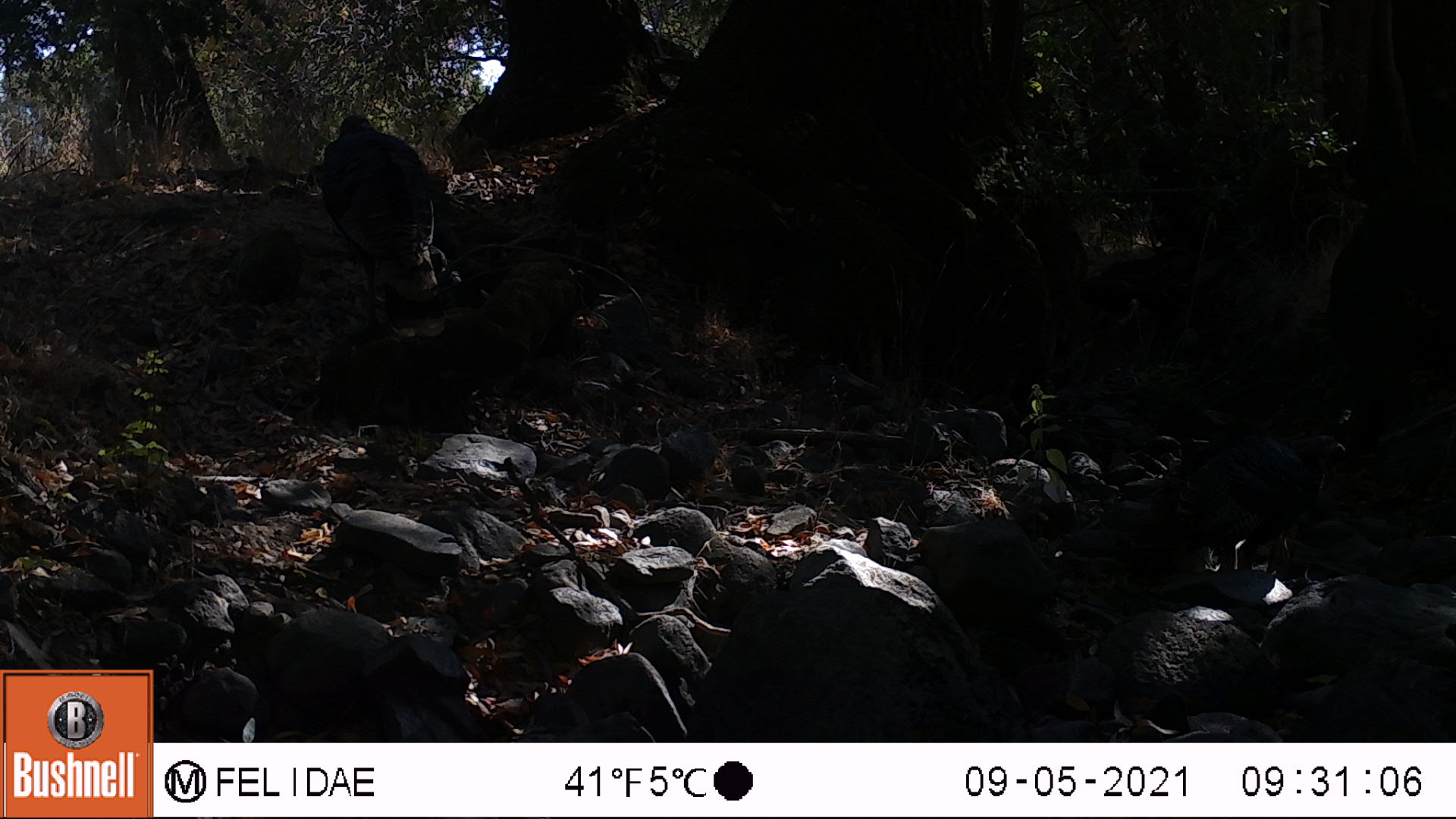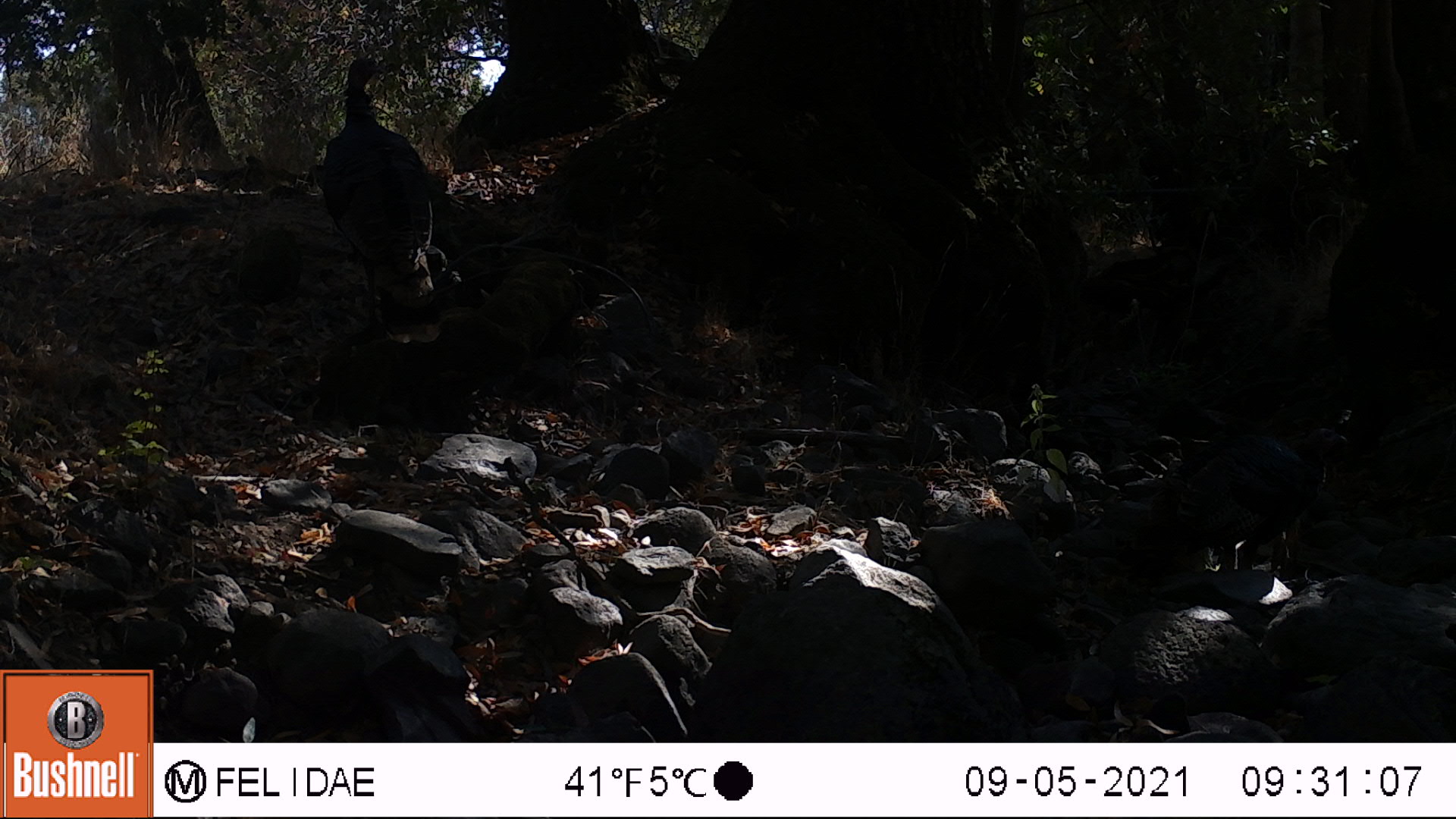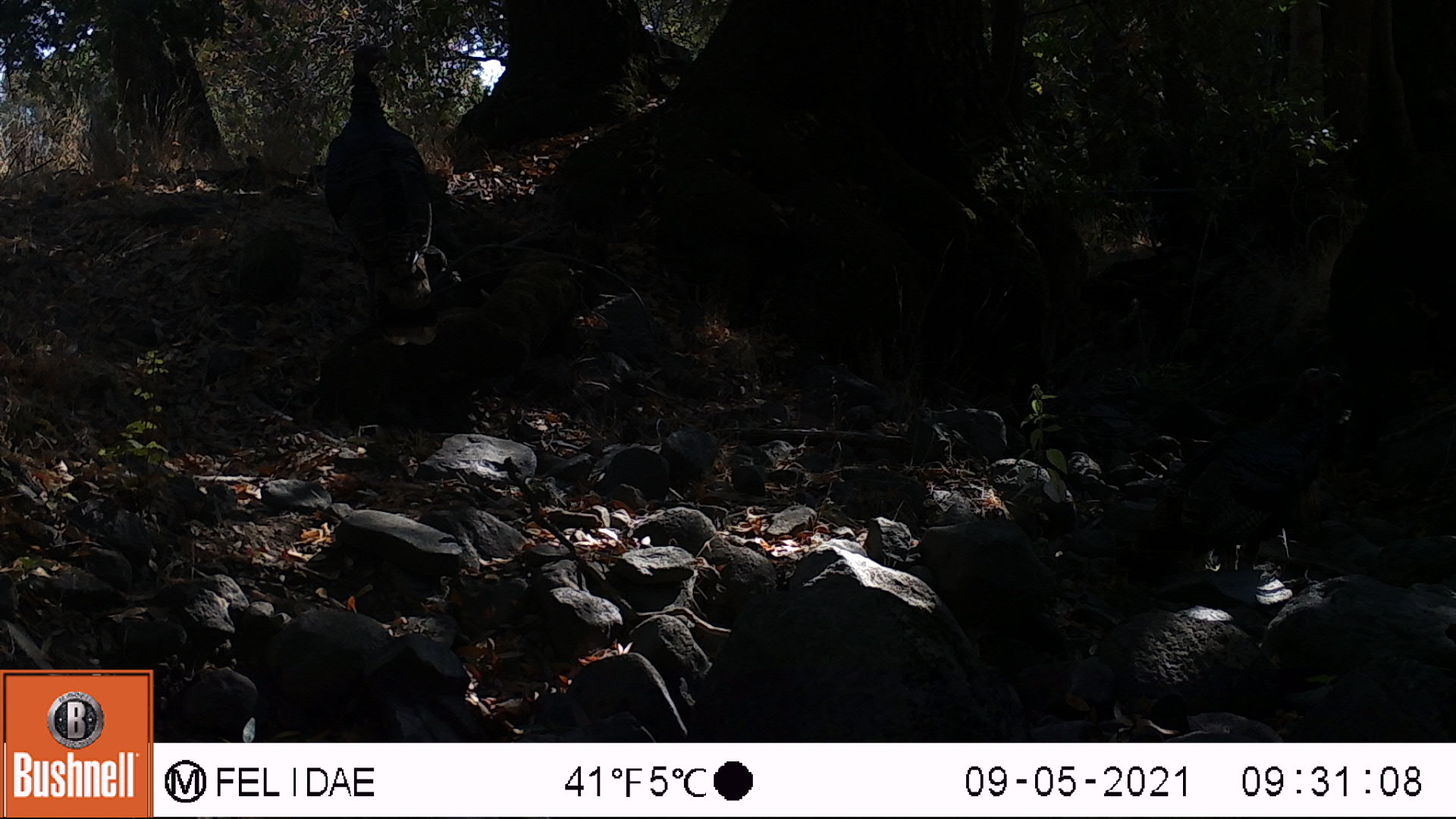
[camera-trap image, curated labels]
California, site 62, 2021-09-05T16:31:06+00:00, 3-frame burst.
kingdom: Animalia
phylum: Chordata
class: Aves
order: Galliformes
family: Phasianidae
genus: Meleagris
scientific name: Meleagris gallopavo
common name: turkey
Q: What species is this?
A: Turkey (Meleagris gallopavo).